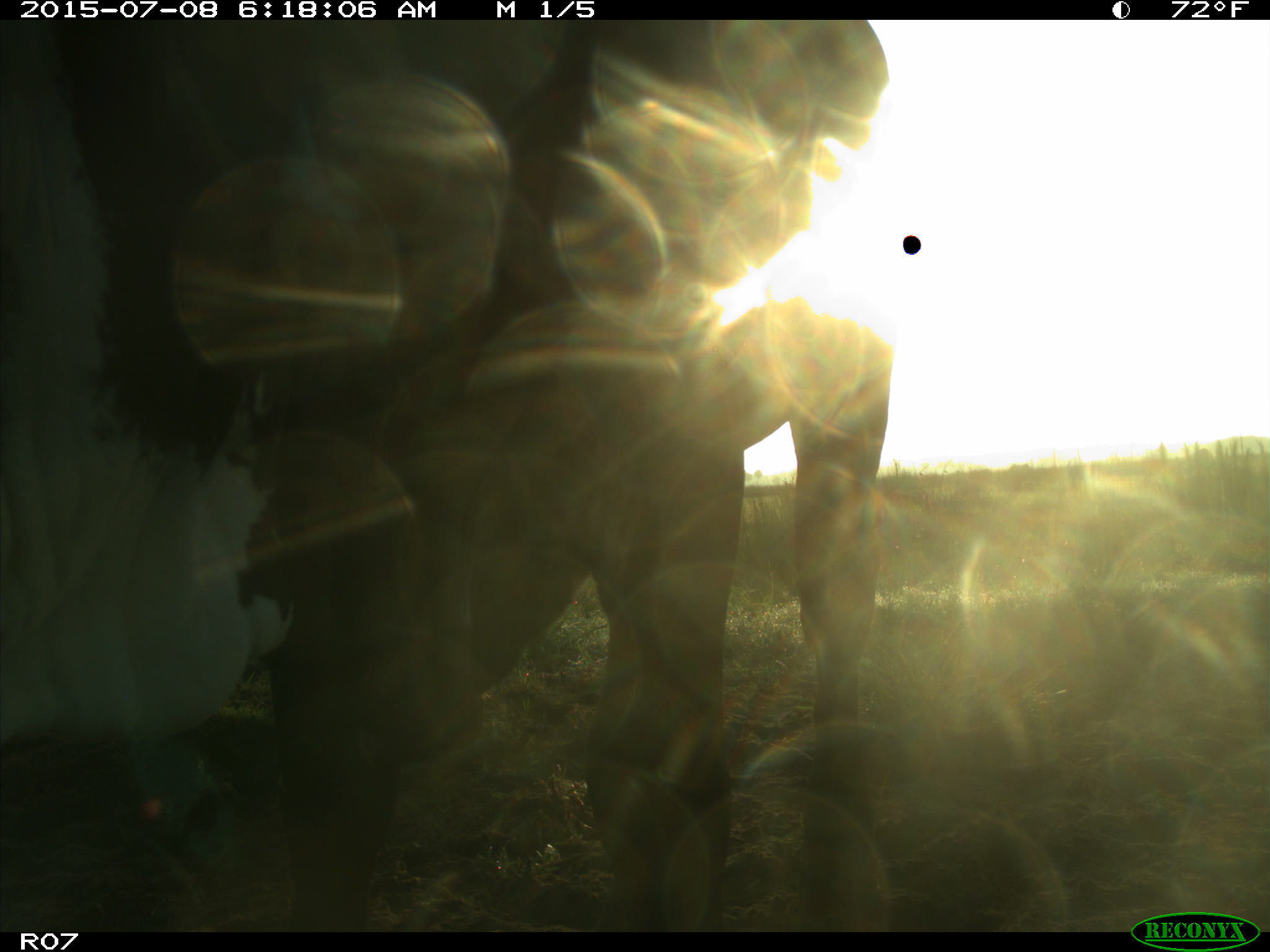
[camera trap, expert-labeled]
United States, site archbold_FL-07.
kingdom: Animalia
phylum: Chordata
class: Mammalia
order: Artiodactyla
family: Bovidae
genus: Bos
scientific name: Bos taurus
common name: domestic cow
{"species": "Bos taurus (domestic cow)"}